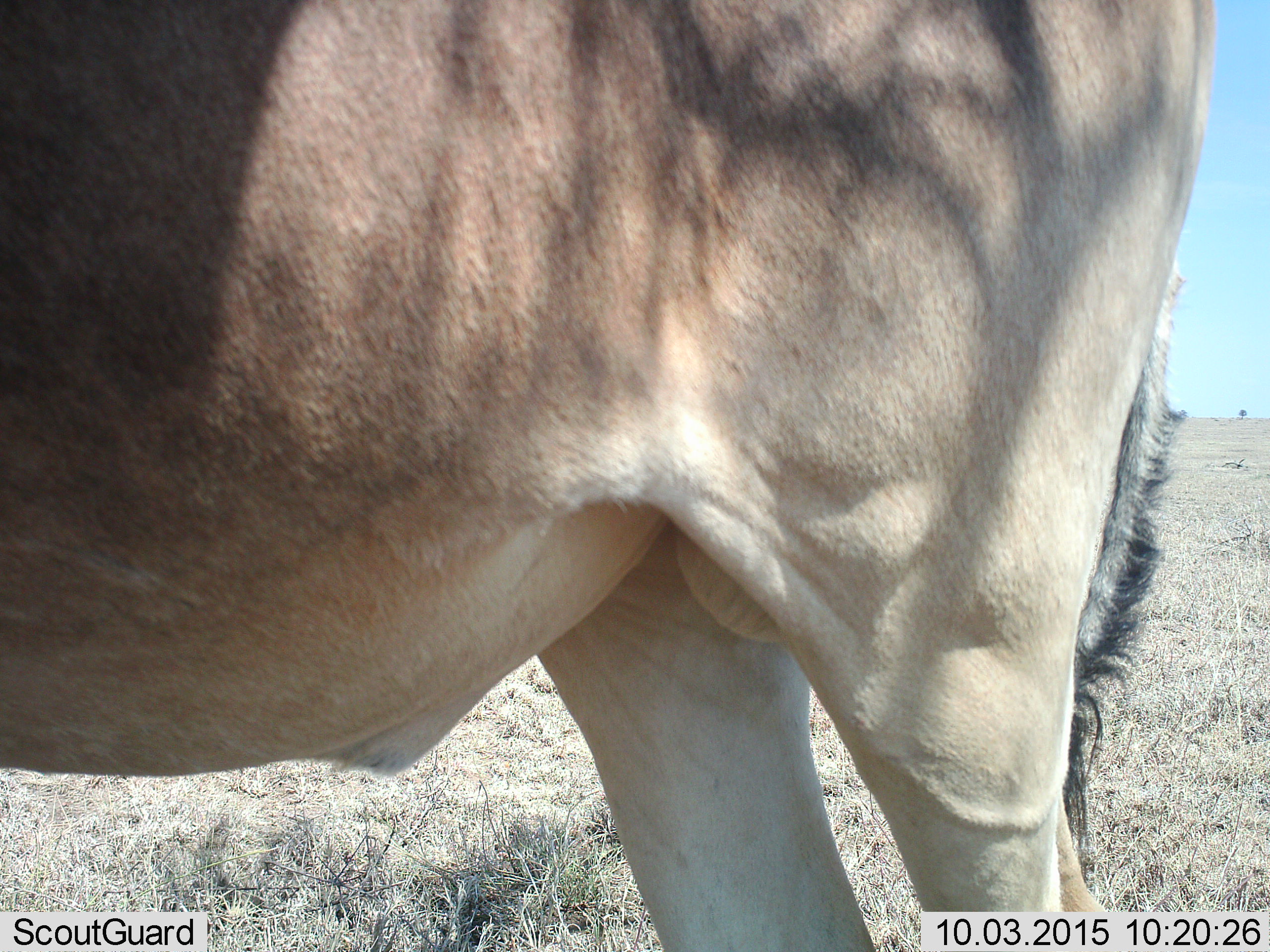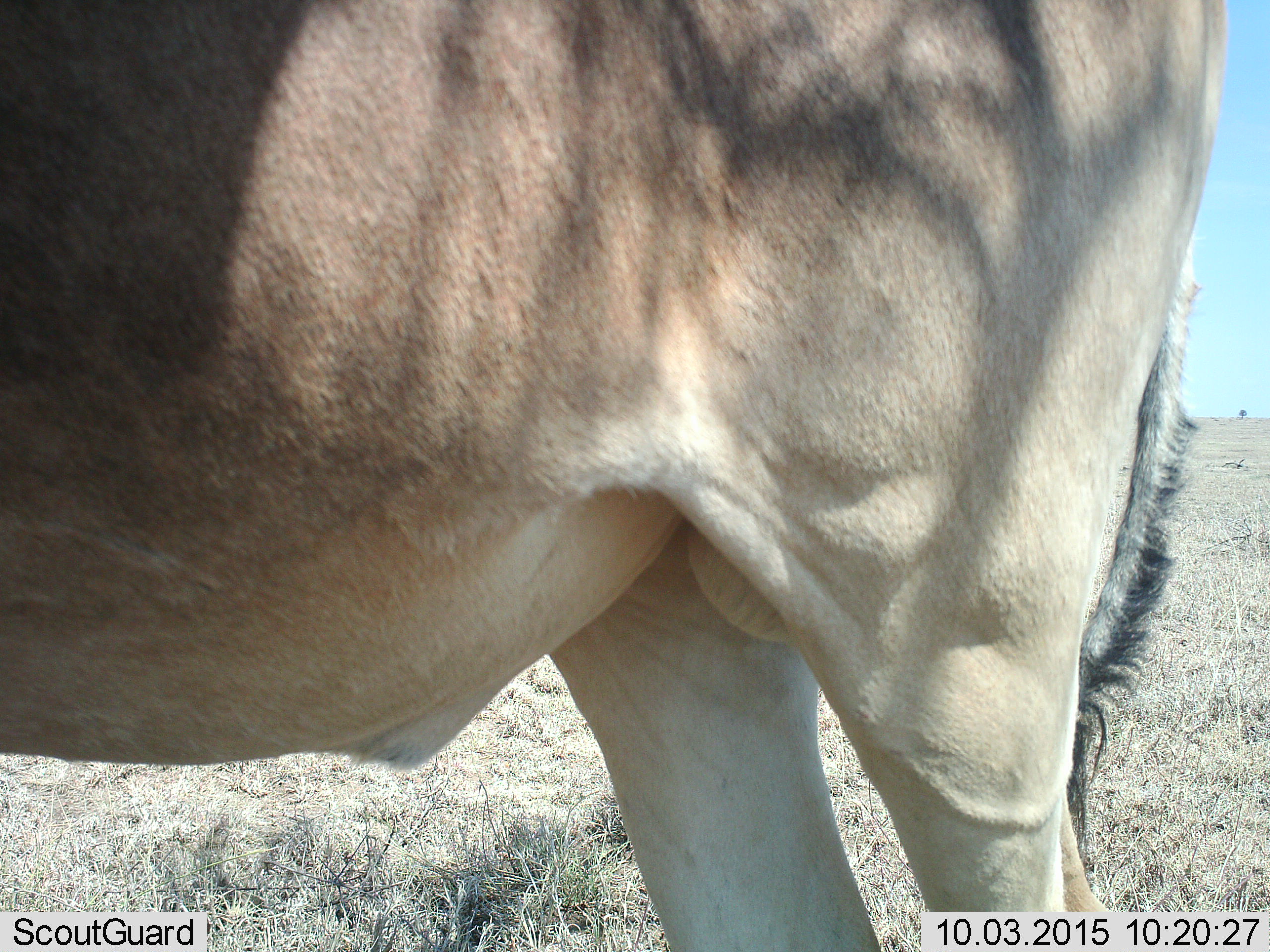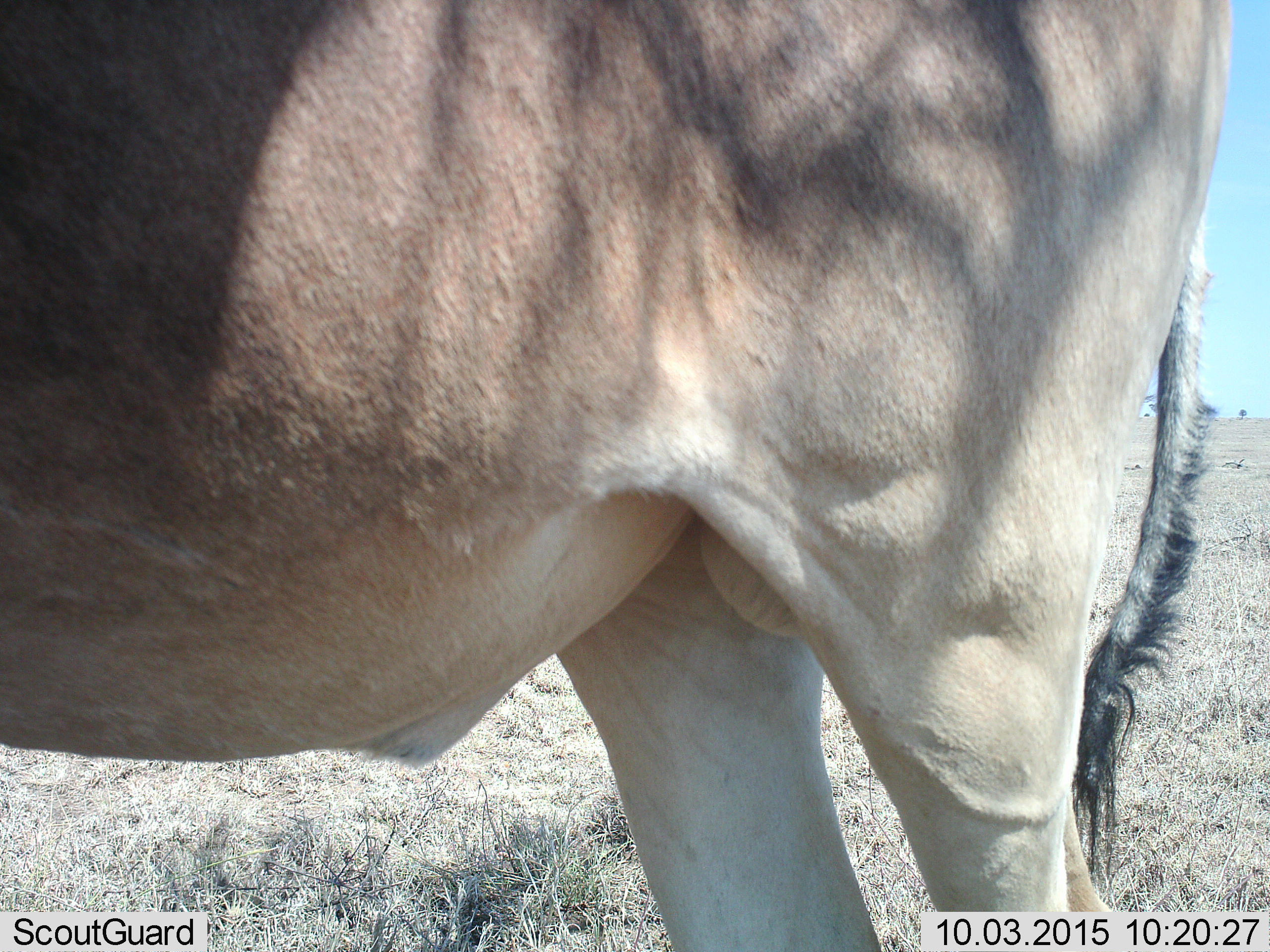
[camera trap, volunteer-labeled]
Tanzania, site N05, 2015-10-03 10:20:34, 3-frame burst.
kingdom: Animalia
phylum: Chordata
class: Mammalia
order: Artiodactyla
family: Bovidae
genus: Bos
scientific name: Bos taurus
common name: cattle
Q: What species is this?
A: Cattle (Bos taurus).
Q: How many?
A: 1.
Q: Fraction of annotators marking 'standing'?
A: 100%.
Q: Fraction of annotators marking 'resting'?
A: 0%.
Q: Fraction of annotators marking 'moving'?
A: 0%.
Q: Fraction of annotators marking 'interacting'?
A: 0%.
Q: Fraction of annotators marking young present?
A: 0%.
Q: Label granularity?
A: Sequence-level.